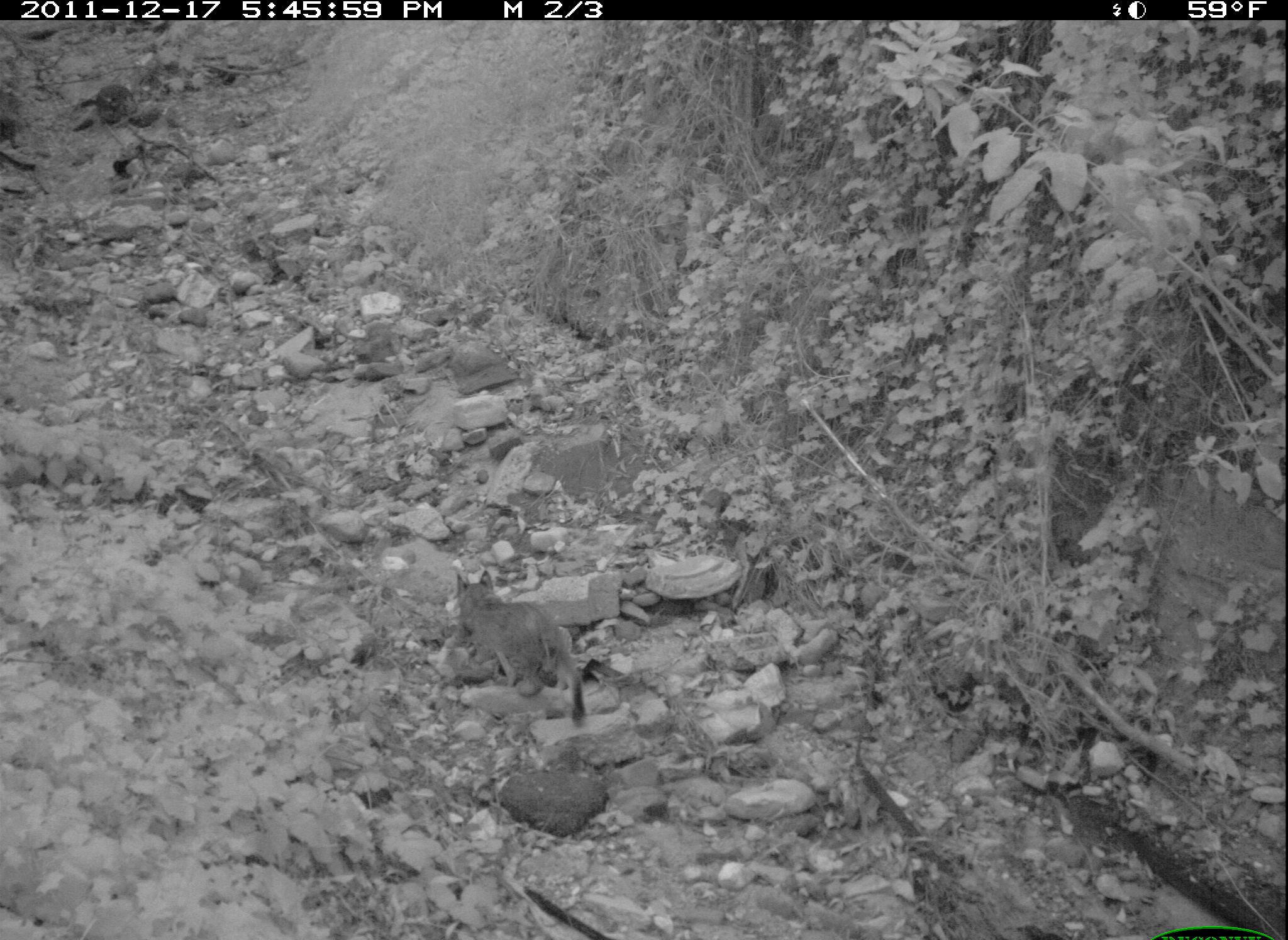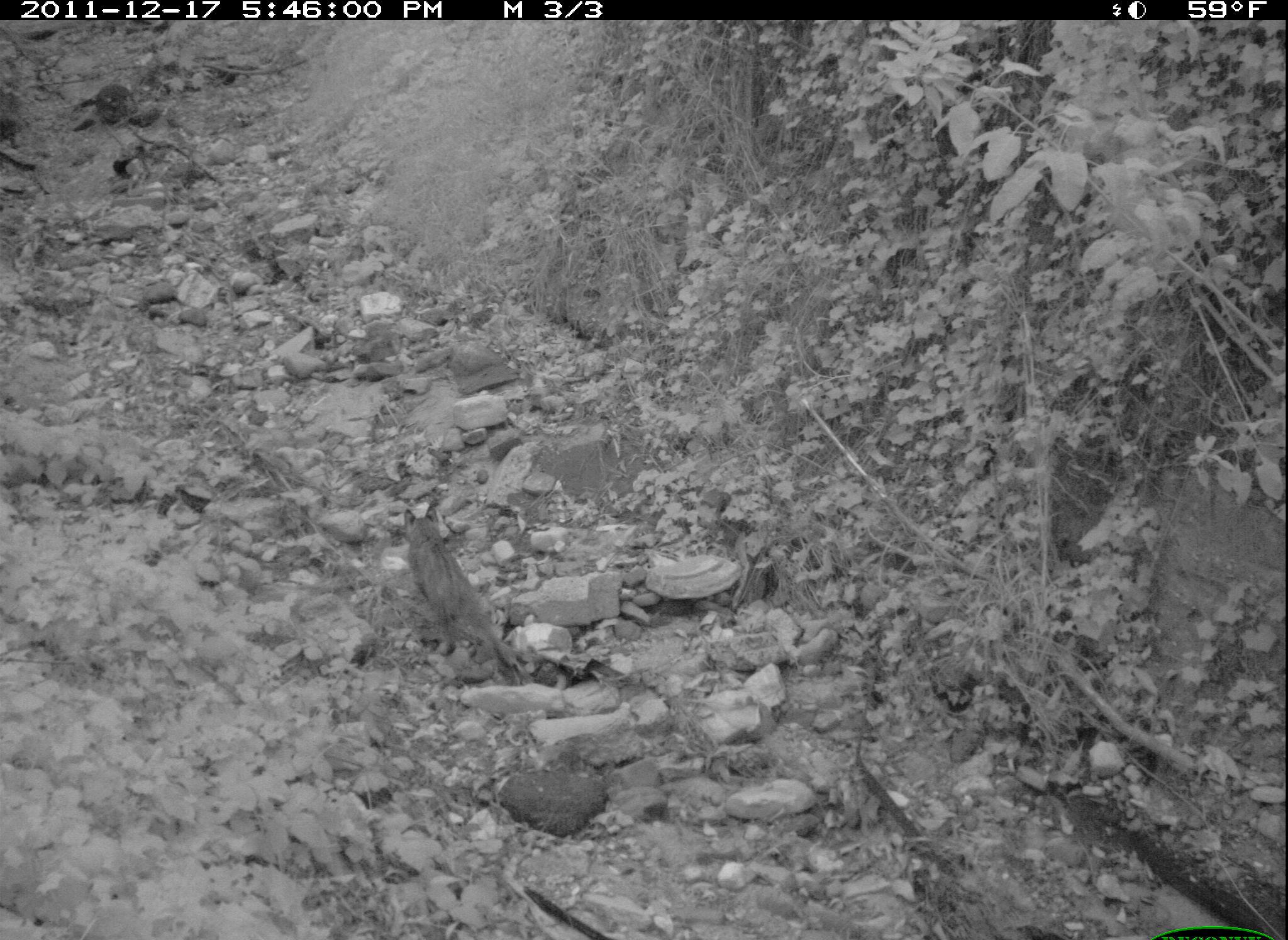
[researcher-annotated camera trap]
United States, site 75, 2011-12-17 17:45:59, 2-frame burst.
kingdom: Animalia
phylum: Chordata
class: Mammalia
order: Carnivora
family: Felidae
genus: Lynx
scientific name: Lynx rufus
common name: bobcat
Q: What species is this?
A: Bobcat (Lynx rufus).